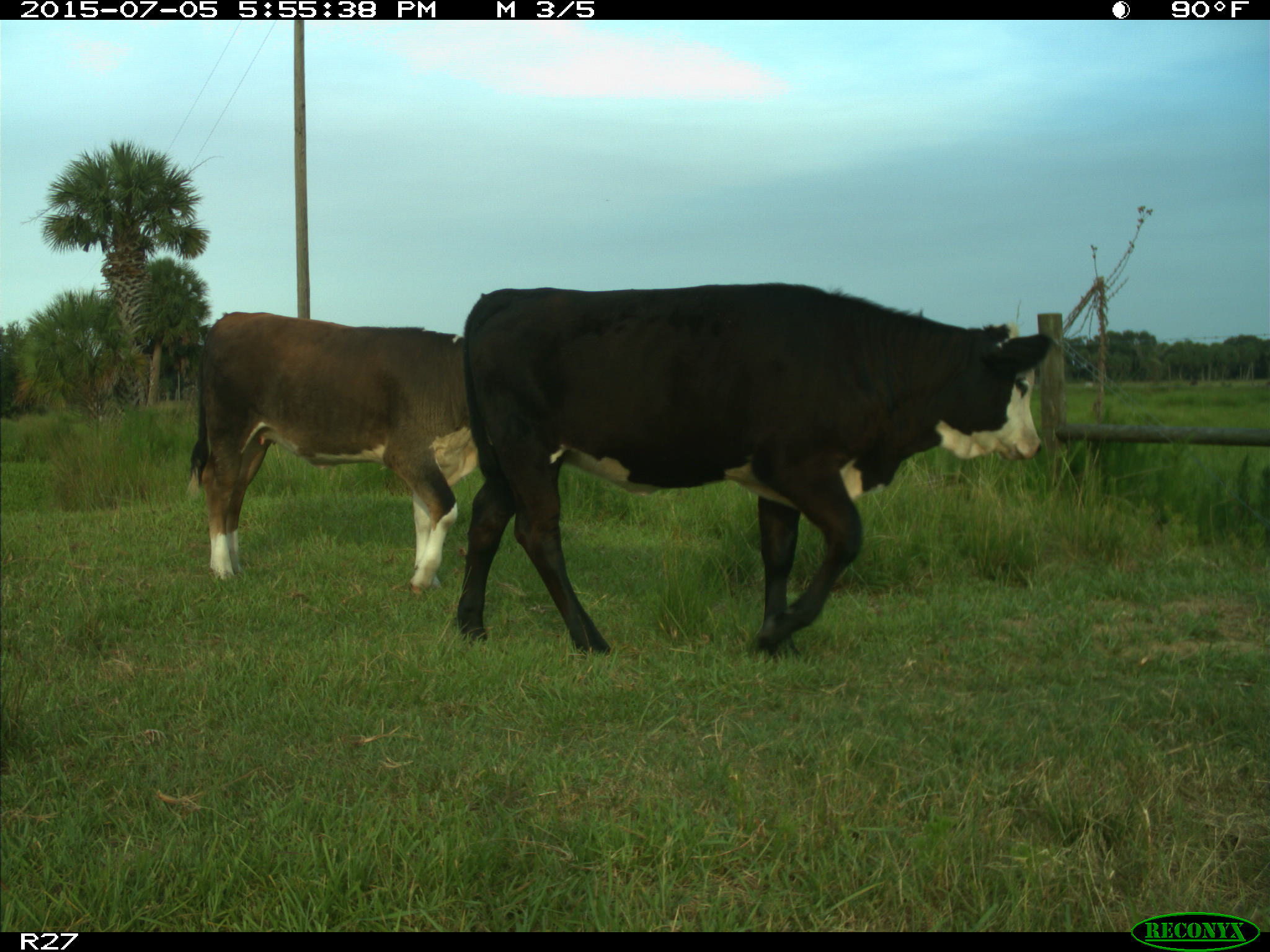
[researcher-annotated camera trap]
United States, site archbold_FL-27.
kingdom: Animalia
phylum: Chordata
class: Mammalia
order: Artiodactyla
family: Bovidae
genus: Bos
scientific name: Bos taurus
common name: domestic cow